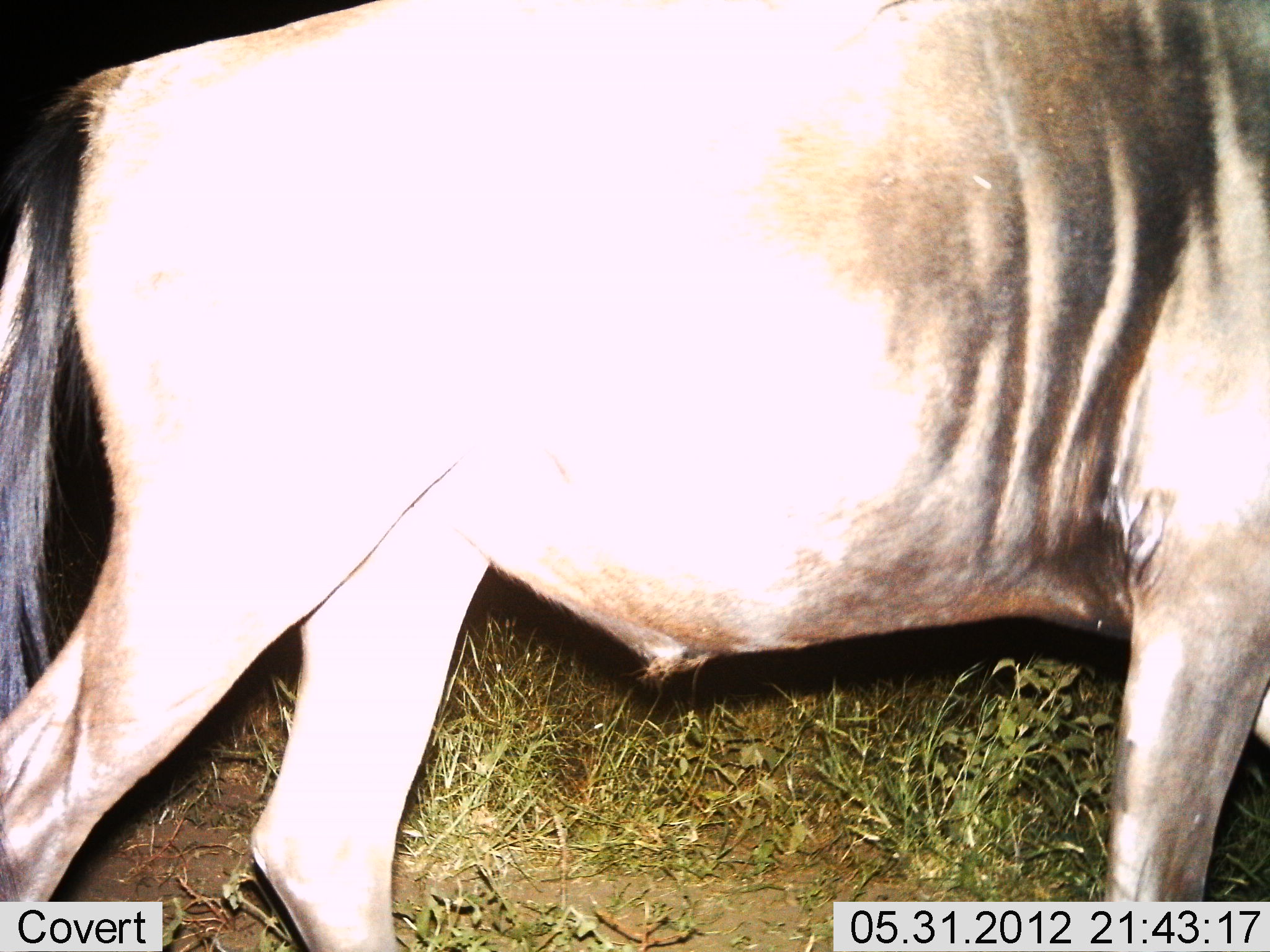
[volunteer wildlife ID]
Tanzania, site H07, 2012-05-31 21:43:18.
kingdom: Animalia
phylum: Chordata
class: Mammalia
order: Artiodactyla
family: Bovidae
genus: Connochaetes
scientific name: Connochaetes taurinus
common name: blue wildebeest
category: wildebeest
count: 1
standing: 20%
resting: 0%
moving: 80%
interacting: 0%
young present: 0%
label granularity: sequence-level